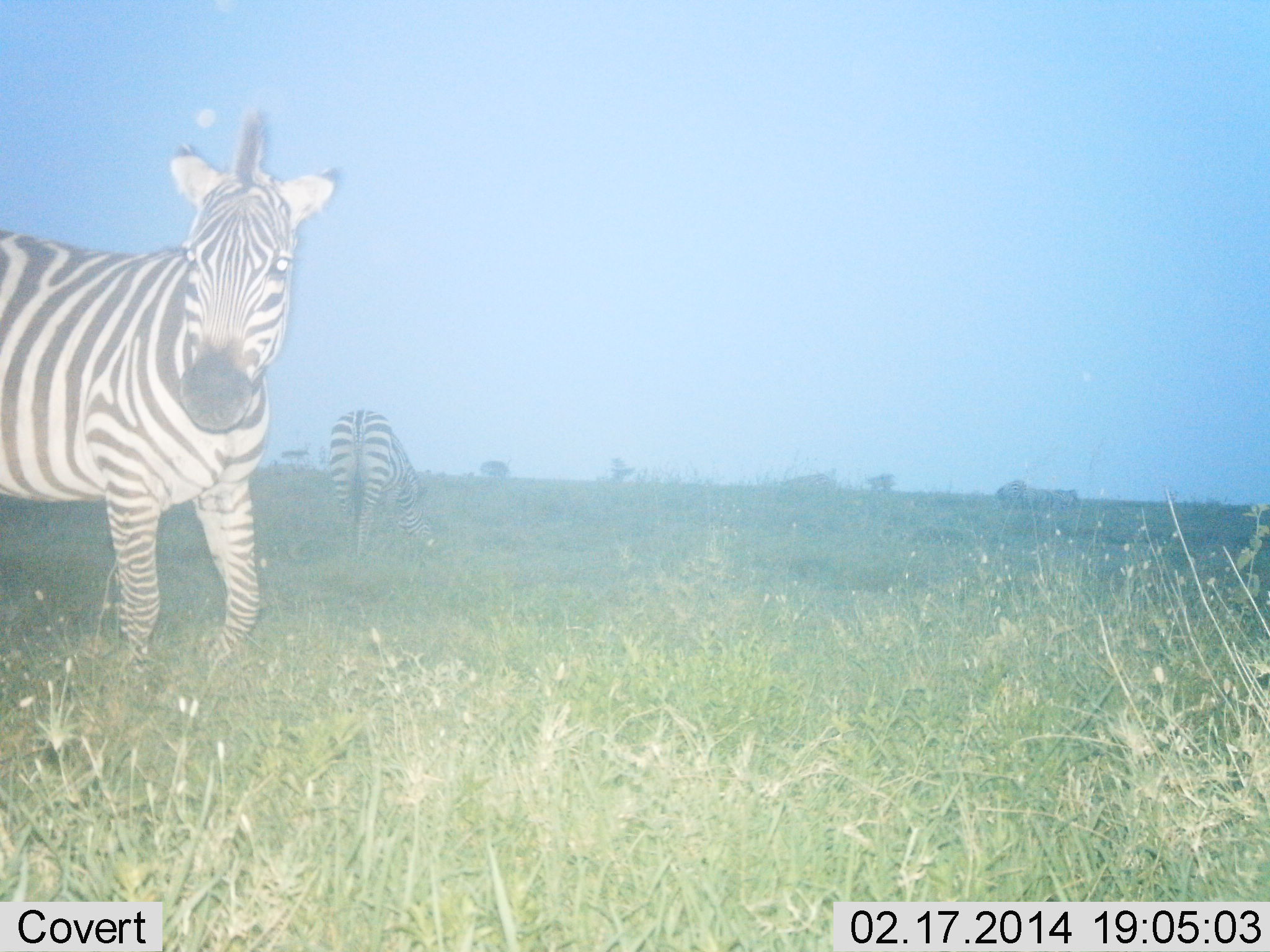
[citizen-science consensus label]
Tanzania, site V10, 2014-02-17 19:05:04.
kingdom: Animalia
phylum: Chordata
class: Mammalia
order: Perissodactyla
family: Equidae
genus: Equus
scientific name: Equus quagga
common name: plains zebra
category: zebra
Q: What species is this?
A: Zebra (plains zebra) (Equus quagga).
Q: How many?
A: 2.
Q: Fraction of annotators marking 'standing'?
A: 86%.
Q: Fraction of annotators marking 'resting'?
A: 2%.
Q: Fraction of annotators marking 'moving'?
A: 14%.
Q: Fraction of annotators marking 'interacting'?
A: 0%.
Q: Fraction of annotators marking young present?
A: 0%.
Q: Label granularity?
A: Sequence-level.